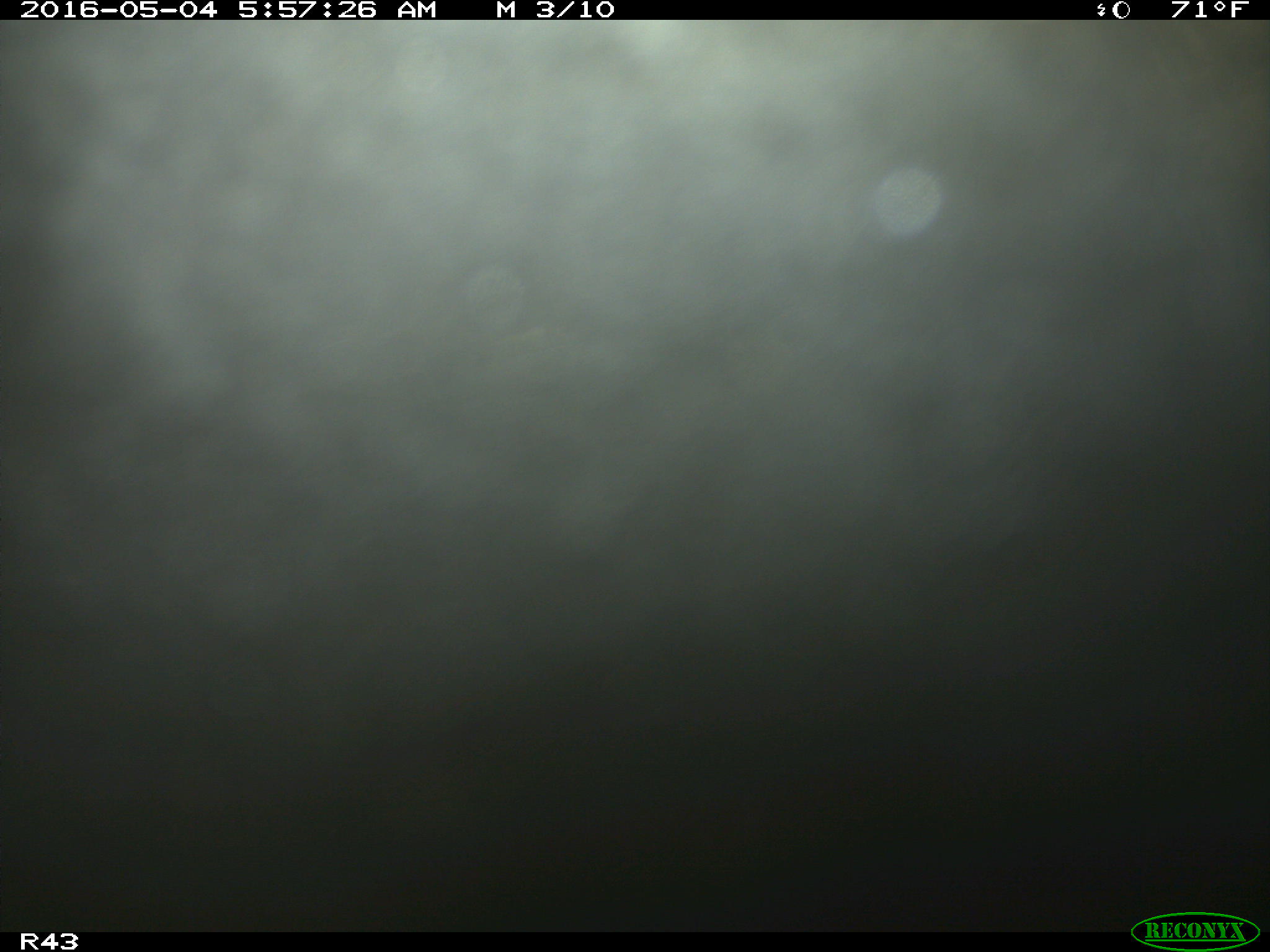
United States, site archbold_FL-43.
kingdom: Animalia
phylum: Chordata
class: Mammalia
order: Artiodactyla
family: Bovidae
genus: Bos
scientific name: Bos taurus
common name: domestic cow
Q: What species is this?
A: Bos taurus (domestic cow).